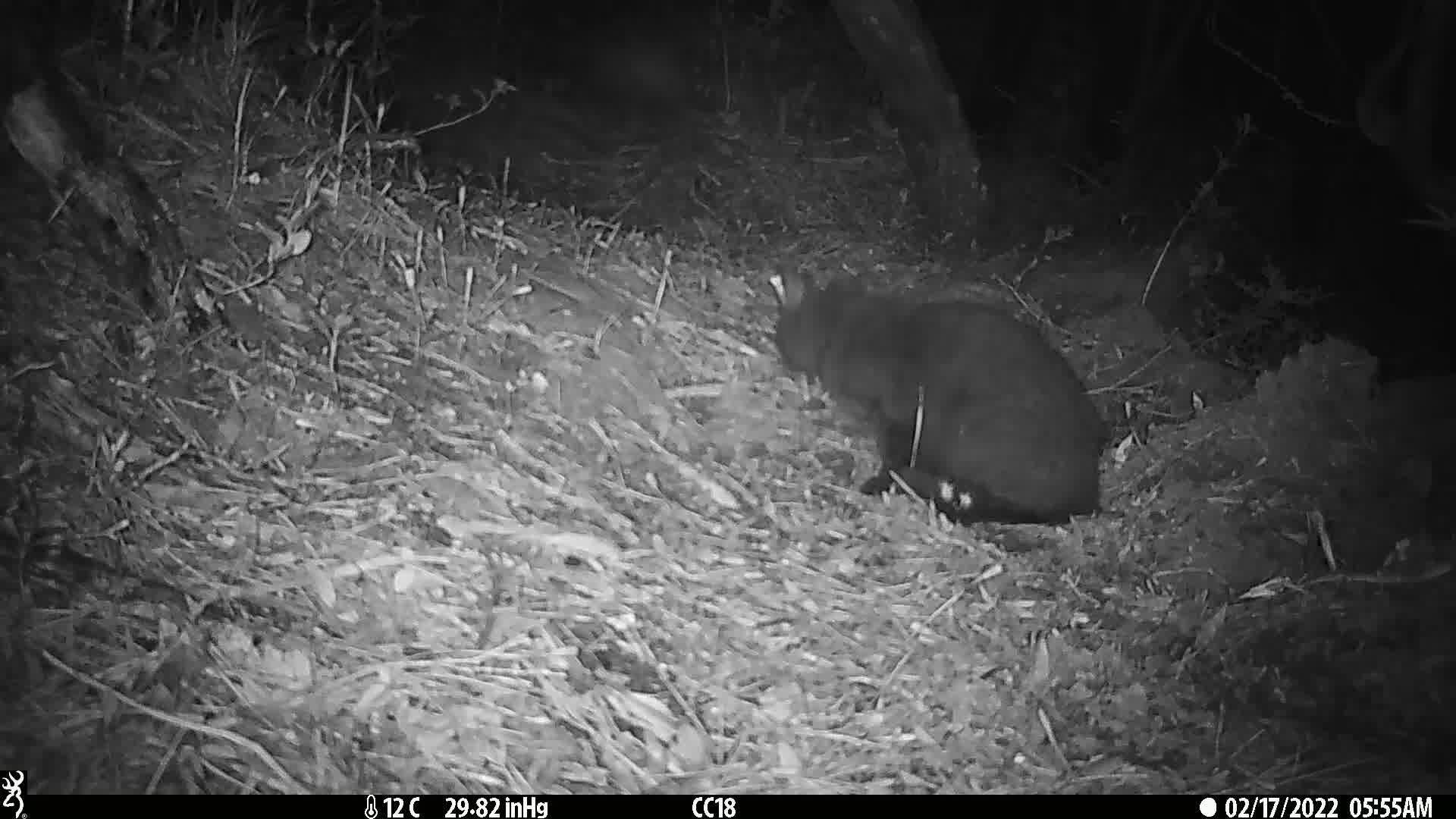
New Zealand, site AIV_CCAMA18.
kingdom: Animalia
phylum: Chordata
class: Mammalia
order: Carnivora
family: Felidae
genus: Felis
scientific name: Felis catus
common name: domestic cat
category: cat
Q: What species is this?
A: Cat (domestic cat) (Felis catus).